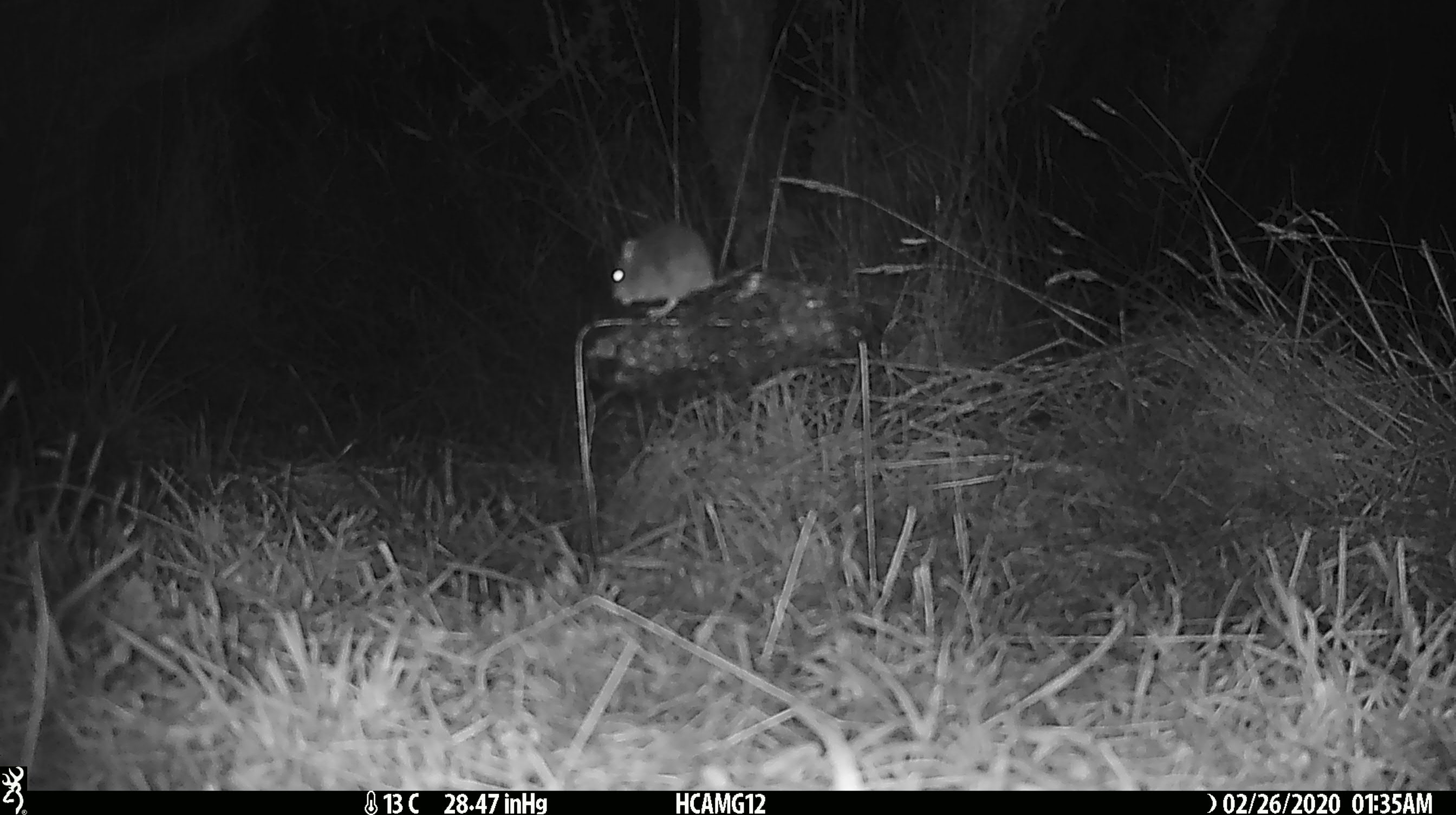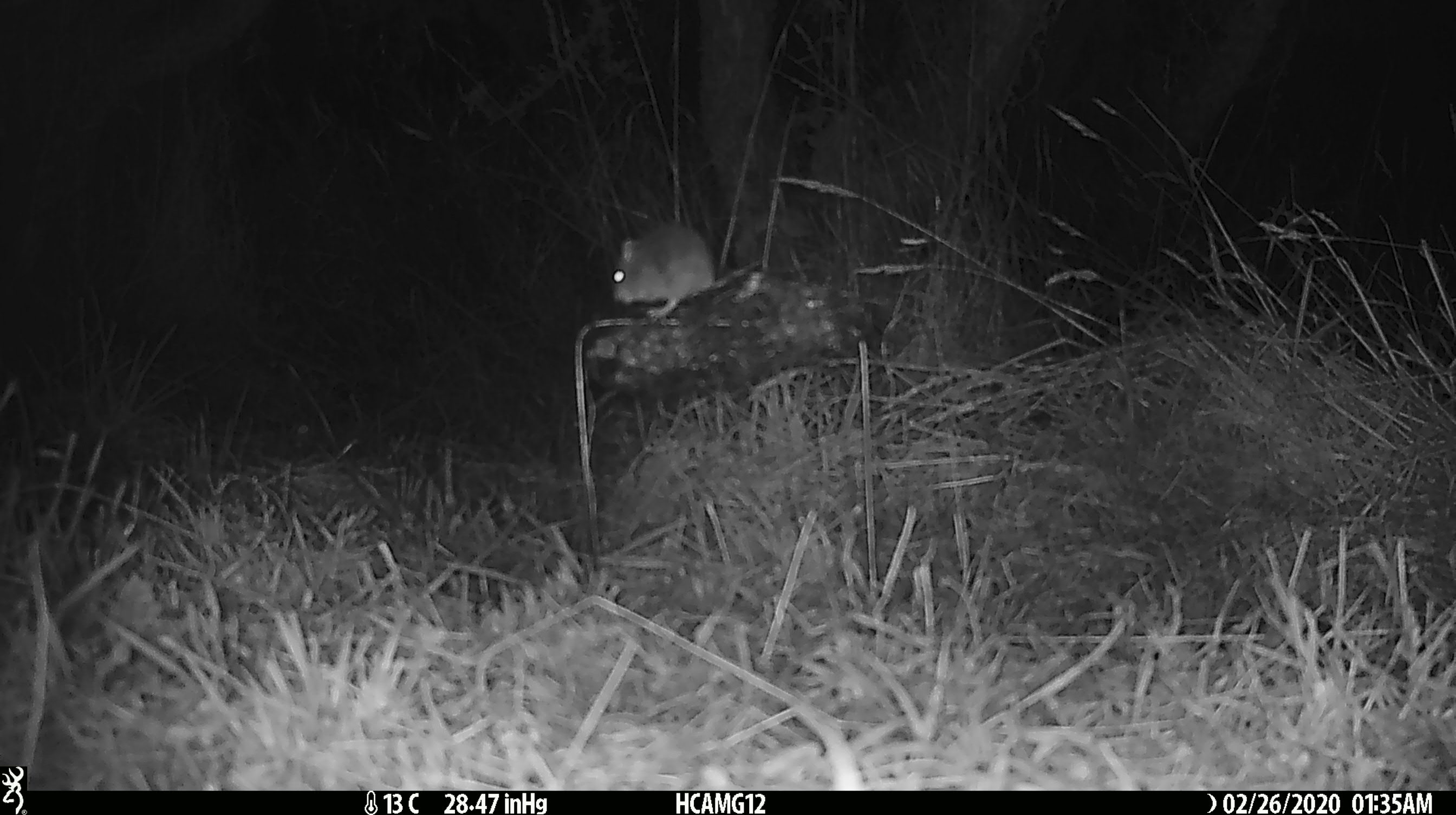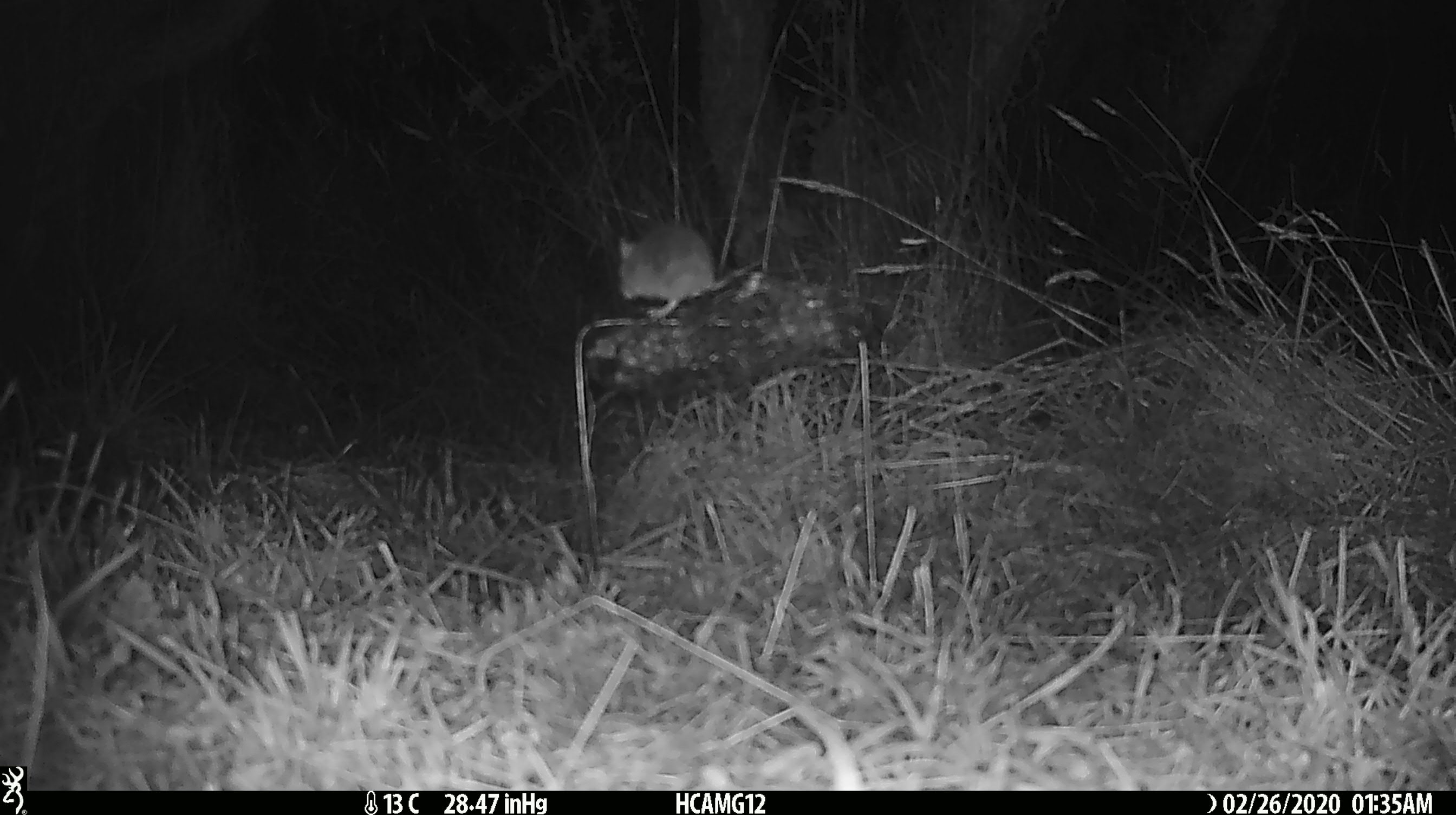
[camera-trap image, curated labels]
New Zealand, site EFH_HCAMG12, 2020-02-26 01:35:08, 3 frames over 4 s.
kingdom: Animalia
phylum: Chordata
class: Mammalia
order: Rodentia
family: Muridae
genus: Mus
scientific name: Mus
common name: mouse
Mouse (Mus).